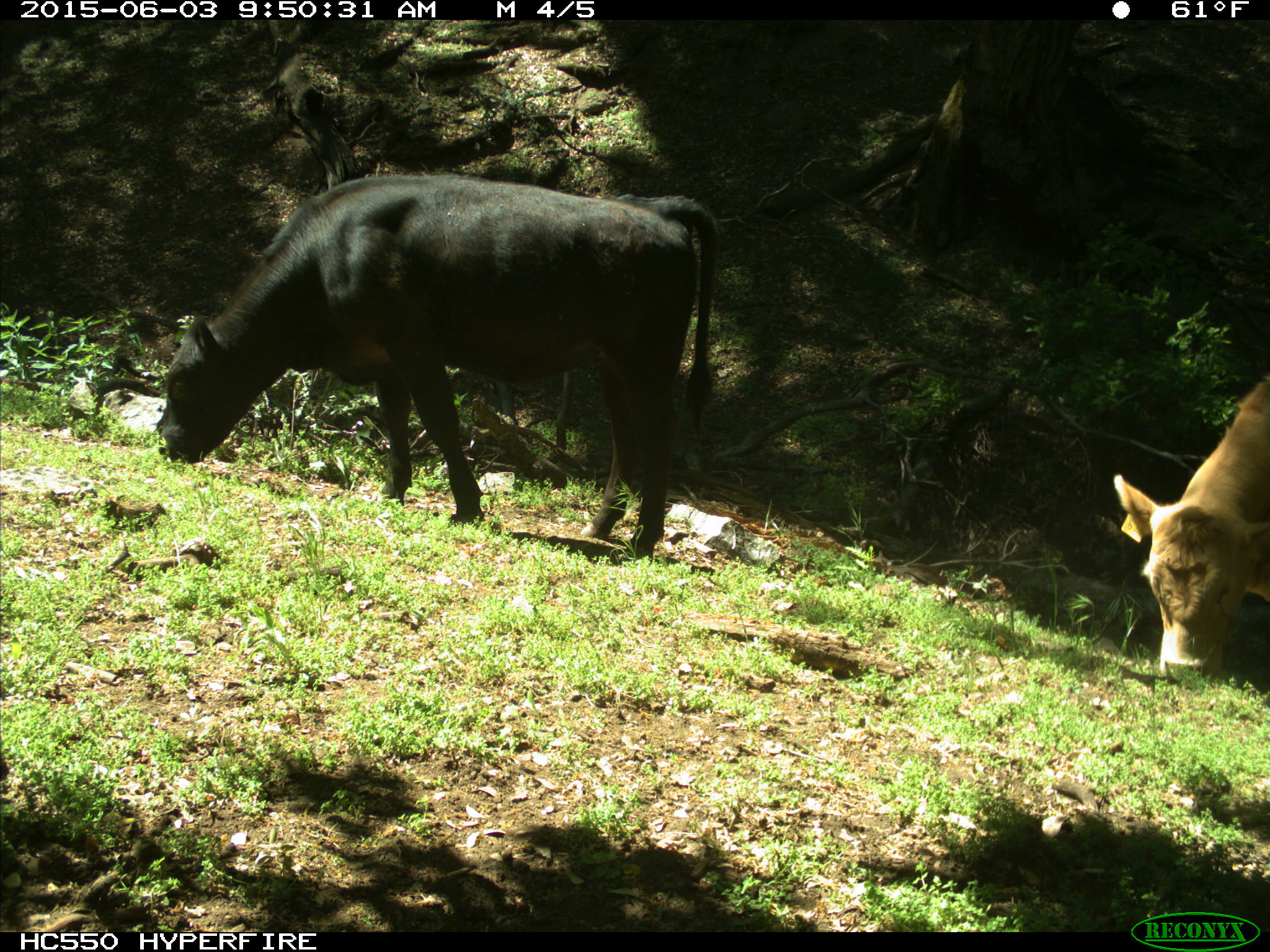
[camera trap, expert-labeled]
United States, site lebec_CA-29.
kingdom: Animalia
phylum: Chordata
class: Mammalia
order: Artiodactyla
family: Bovidae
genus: Bos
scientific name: Bos taurus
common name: domestic cow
Bos taurus (domestic cow).